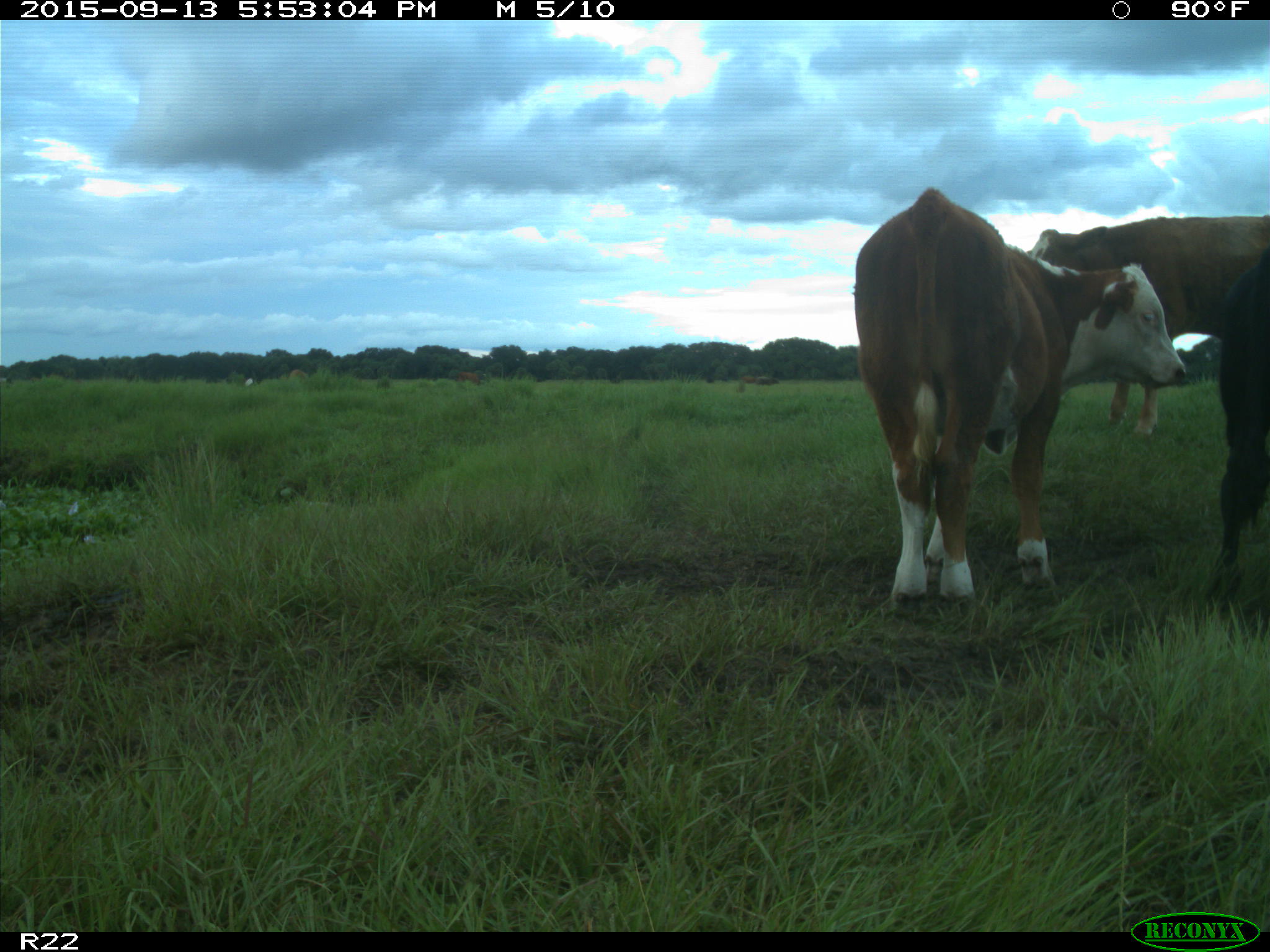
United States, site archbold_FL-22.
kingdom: Animalia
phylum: Chordata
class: Mammalia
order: Artiodactyla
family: Bovidae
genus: Bos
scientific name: Bos taurus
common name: domestic cow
Bos taurus (domestic cow).